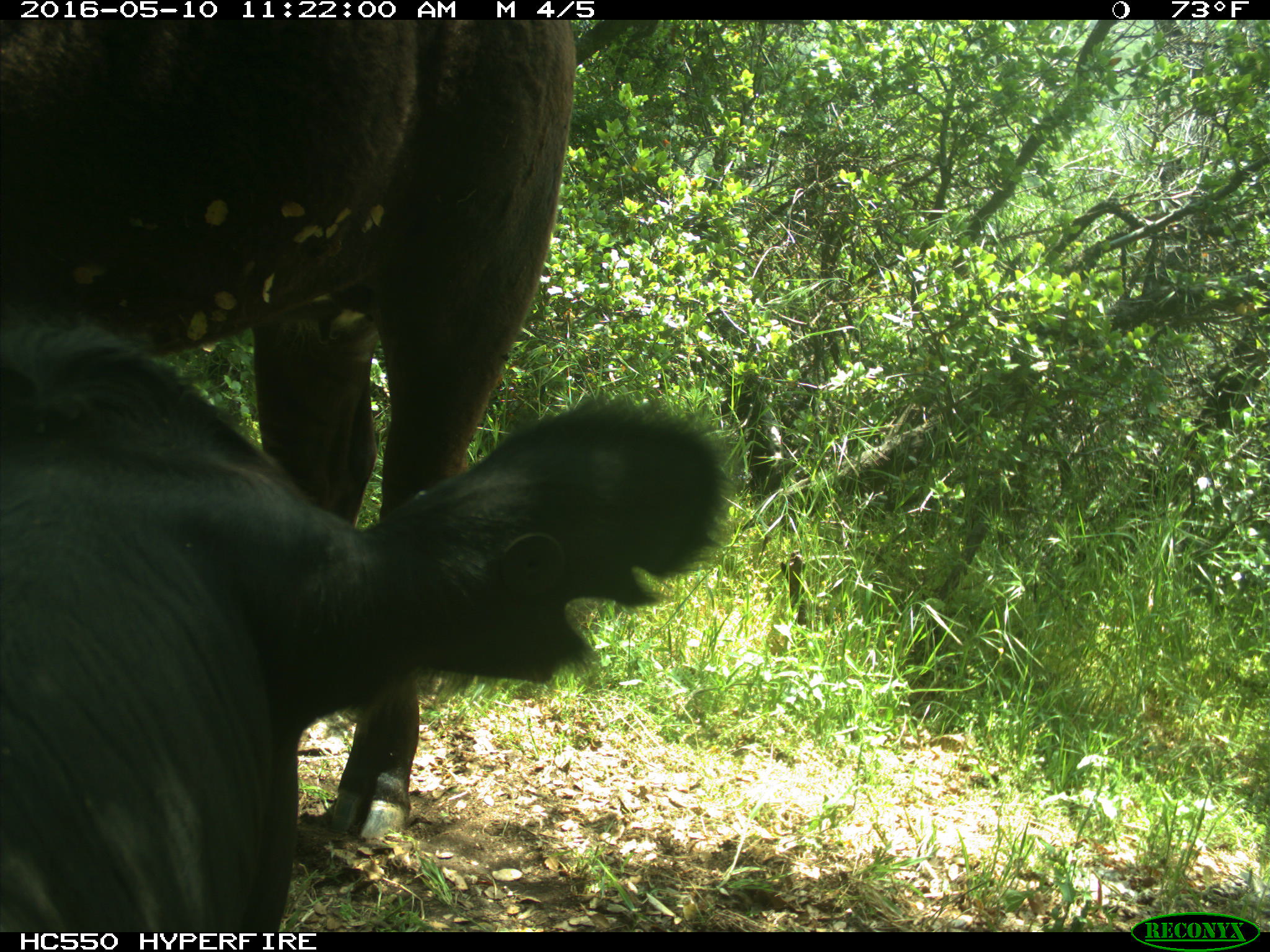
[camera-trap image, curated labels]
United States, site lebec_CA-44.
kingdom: Animalia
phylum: Chordata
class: Mammalia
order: Artiodactyla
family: Bovidae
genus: Bos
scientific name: Bos taurus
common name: domestic cow